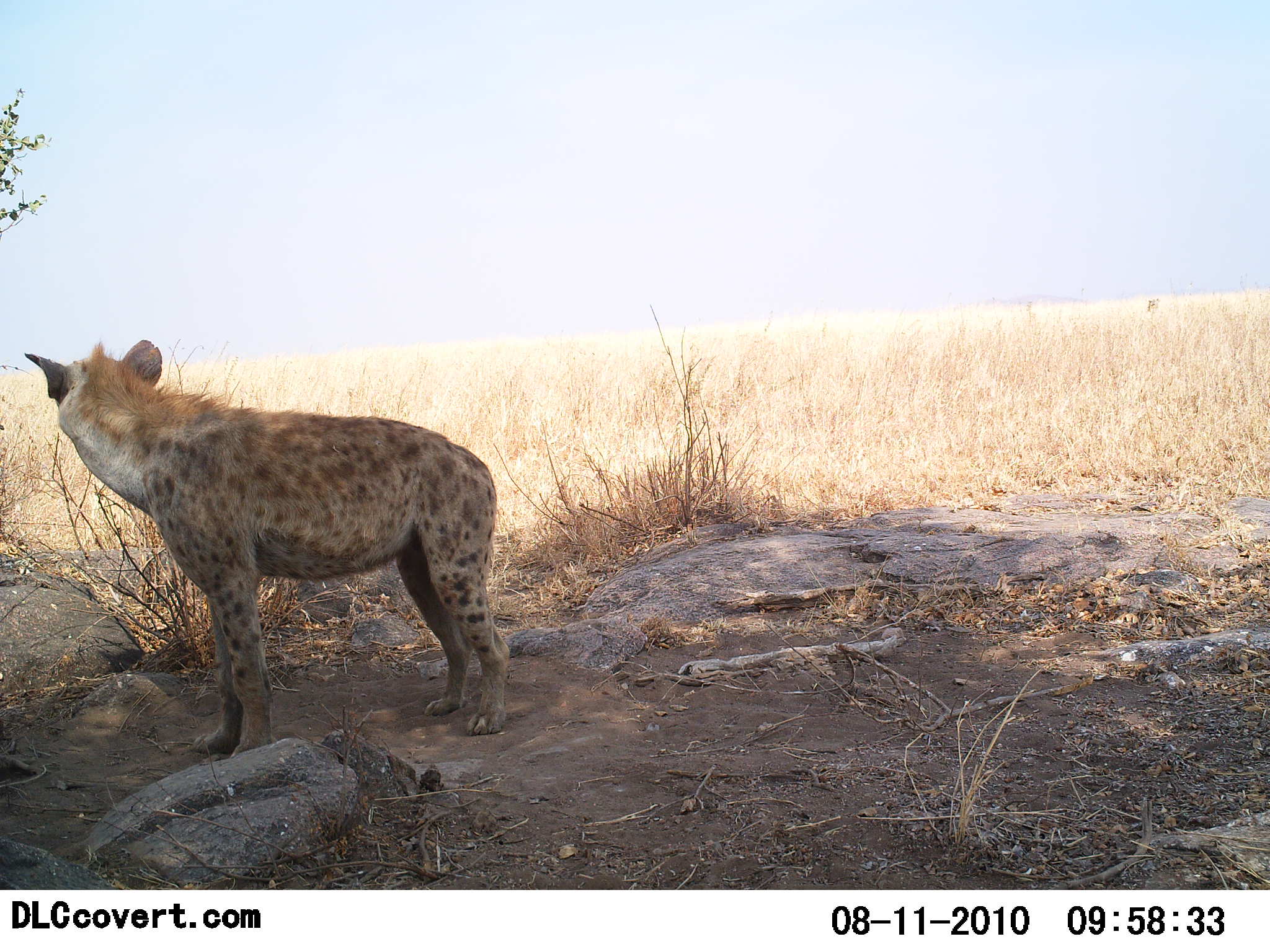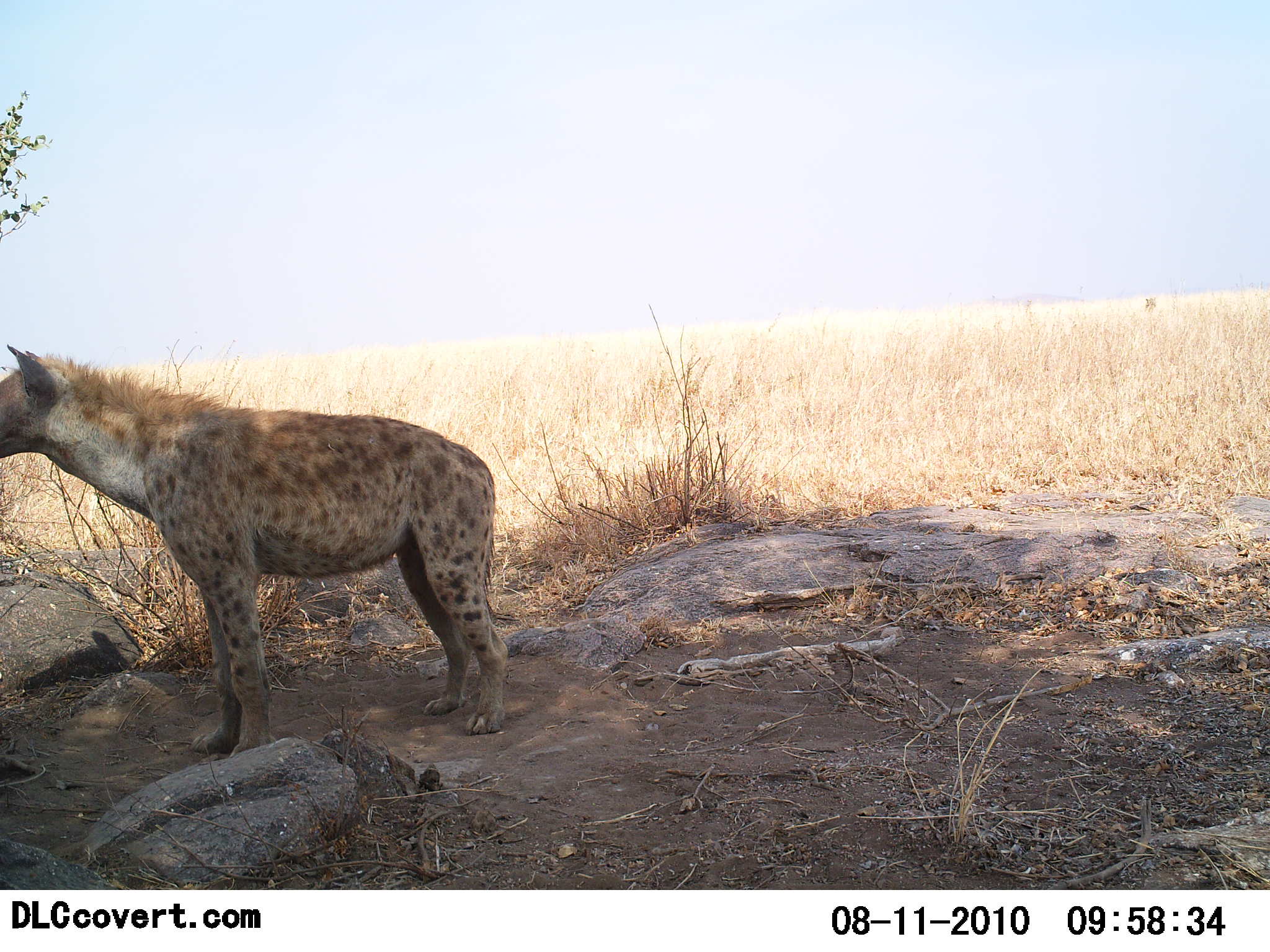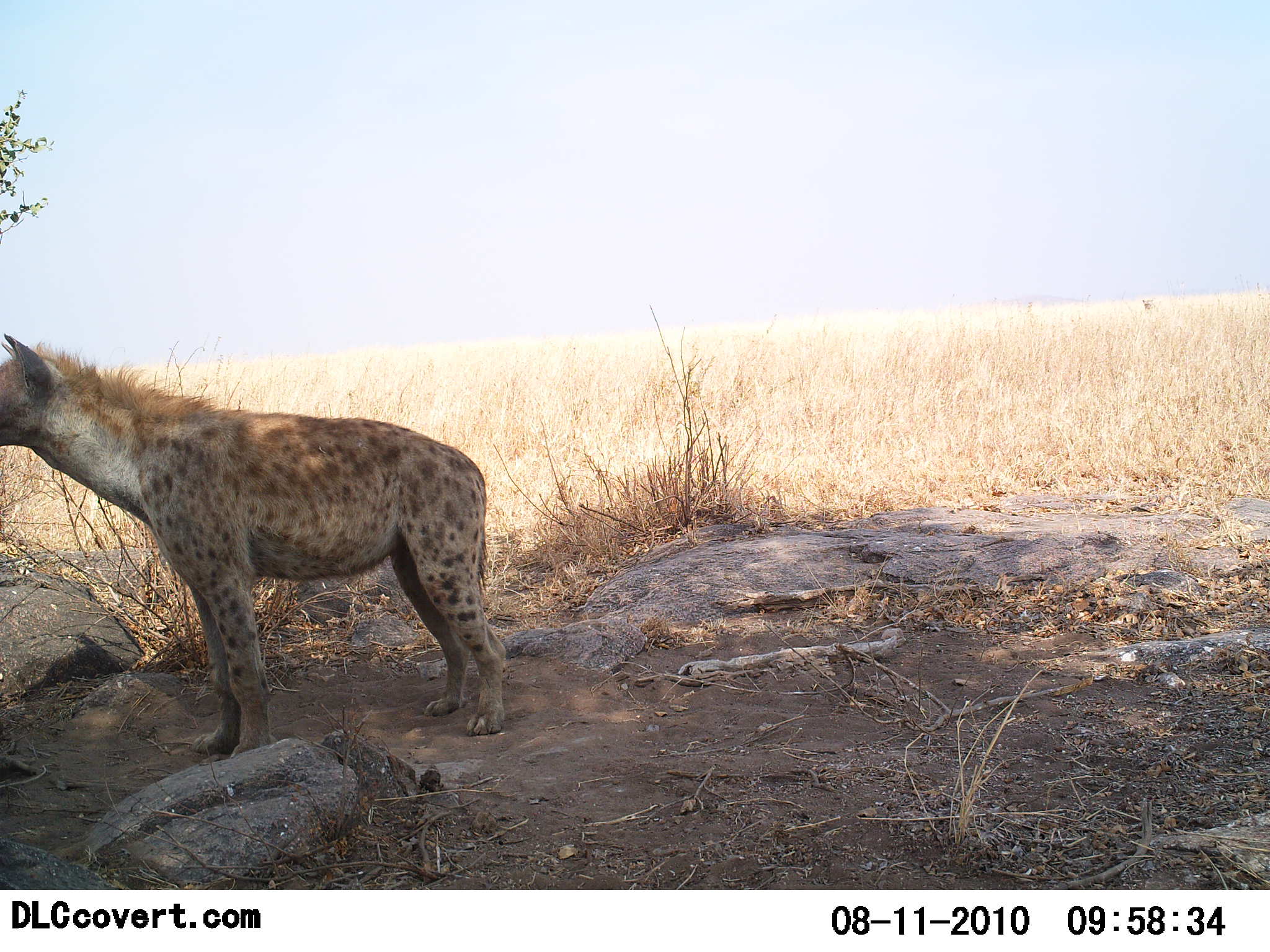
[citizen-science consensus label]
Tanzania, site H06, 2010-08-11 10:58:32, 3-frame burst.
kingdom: Animalia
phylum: Chordata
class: Mammalia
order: Carnivora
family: Hyaenidae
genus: Crocuta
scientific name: Crocuta crocuta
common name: spotted hyena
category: hyenaspotted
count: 1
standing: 94%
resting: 0%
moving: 6%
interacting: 0%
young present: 0%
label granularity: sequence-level